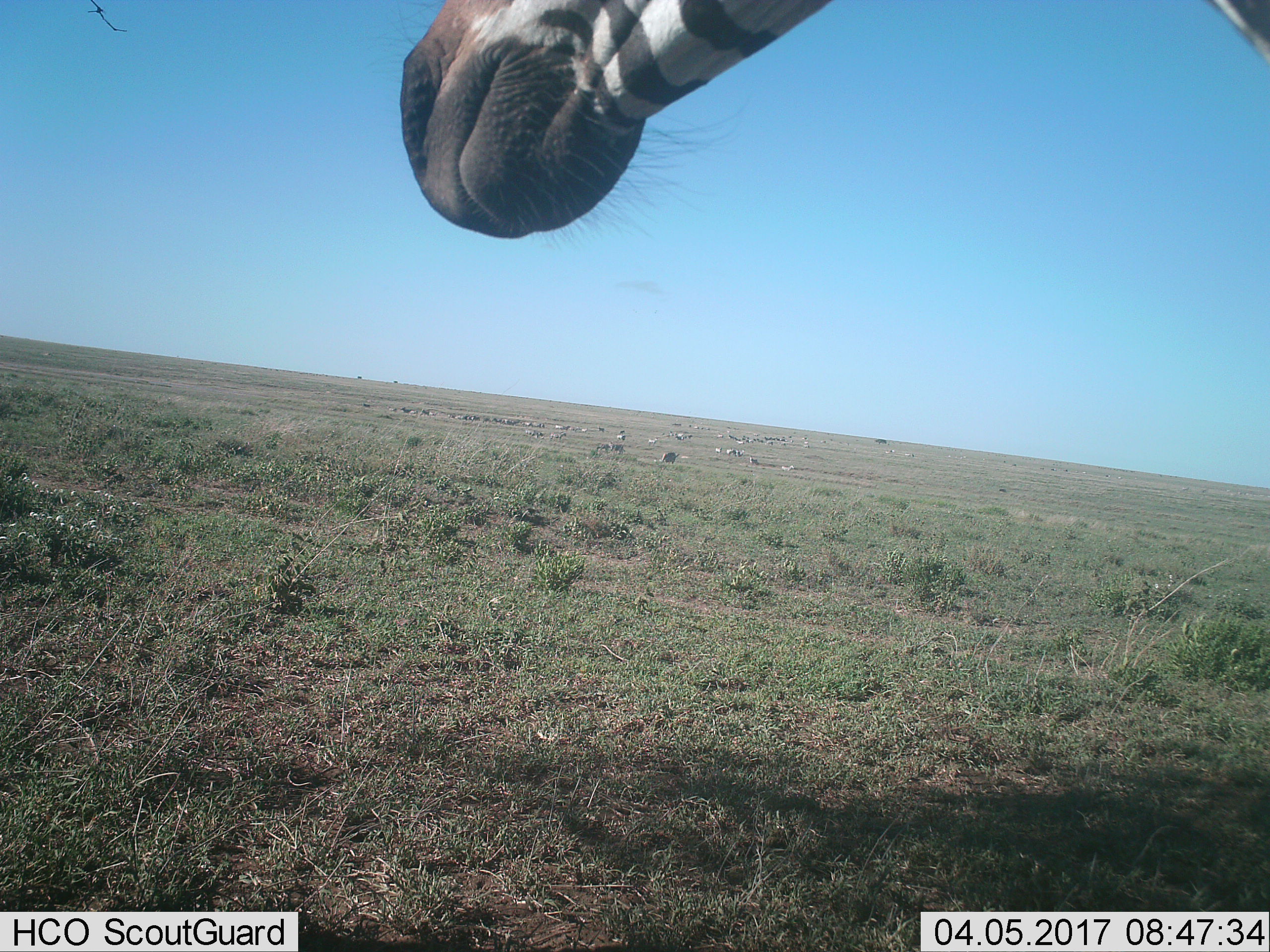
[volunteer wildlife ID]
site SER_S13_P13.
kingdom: Animalia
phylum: Chordata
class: Mammalia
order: Perissodactyla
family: Equidae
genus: Equus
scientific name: Equus quagga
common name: plains zebra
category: zebraplains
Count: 11-50.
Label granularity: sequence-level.